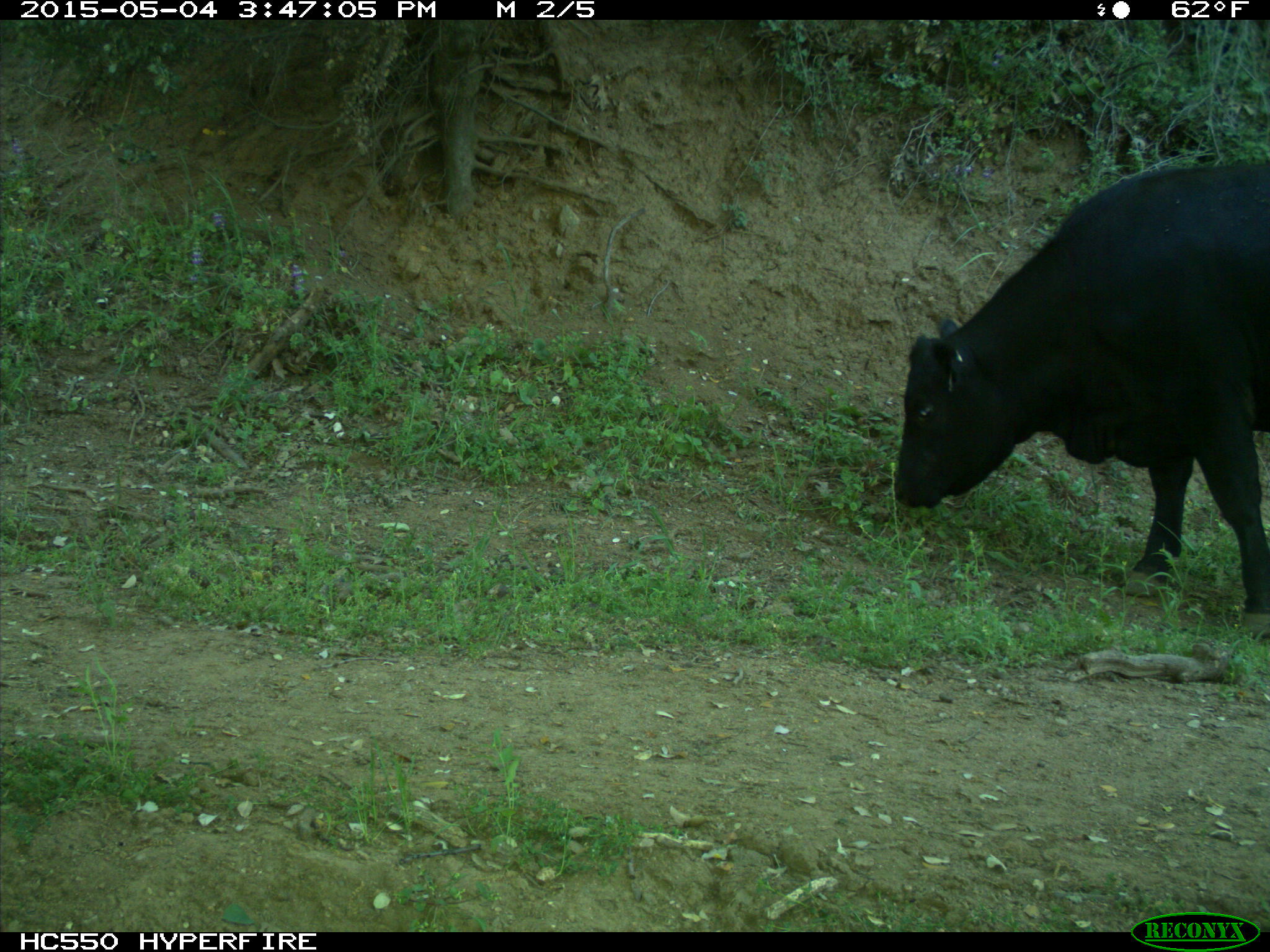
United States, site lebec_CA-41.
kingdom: Animalia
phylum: Chordata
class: Mammalia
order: Artiodactyla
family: Bovidae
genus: Bos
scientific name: Bos taurus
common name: domestic cow